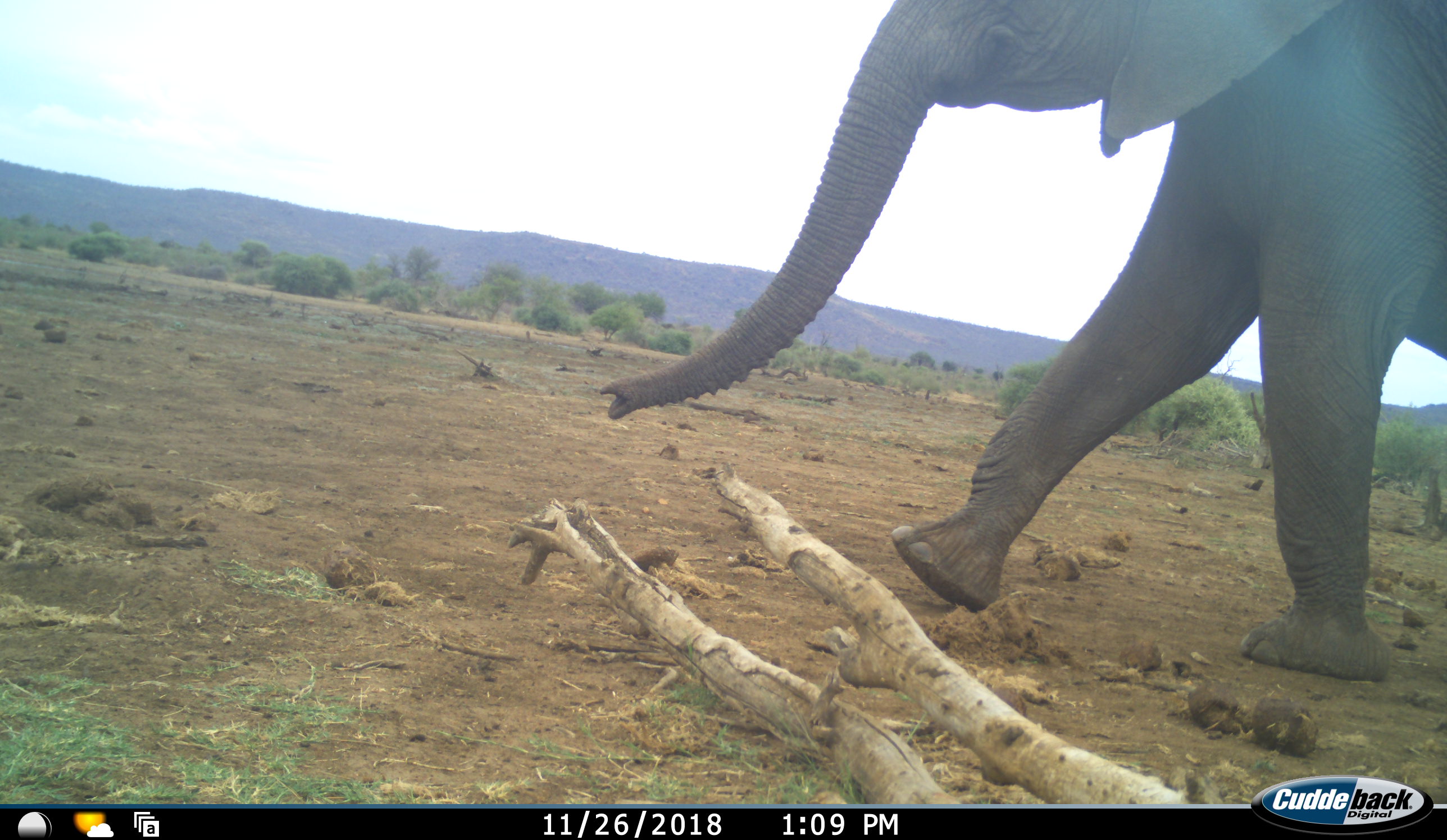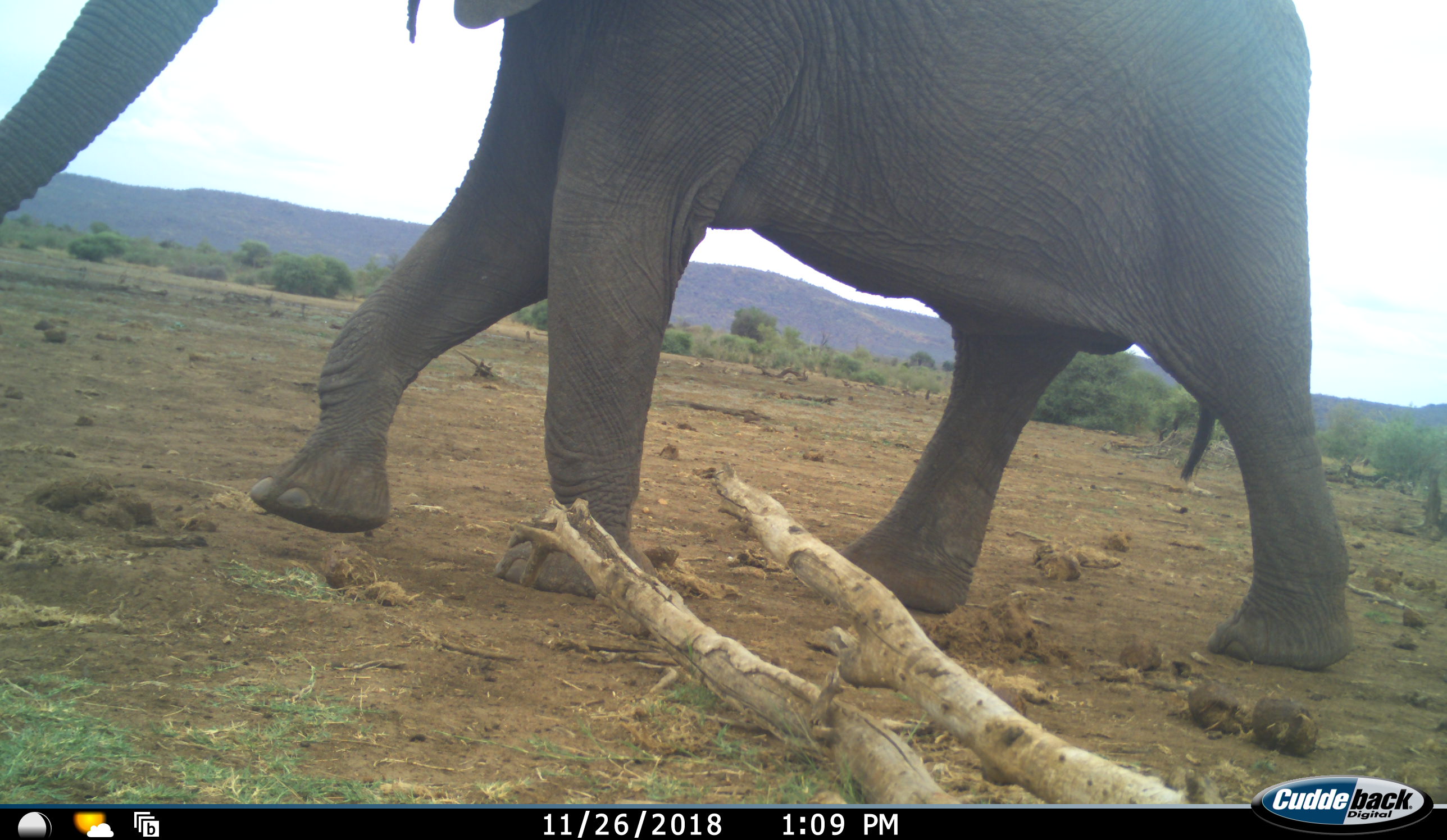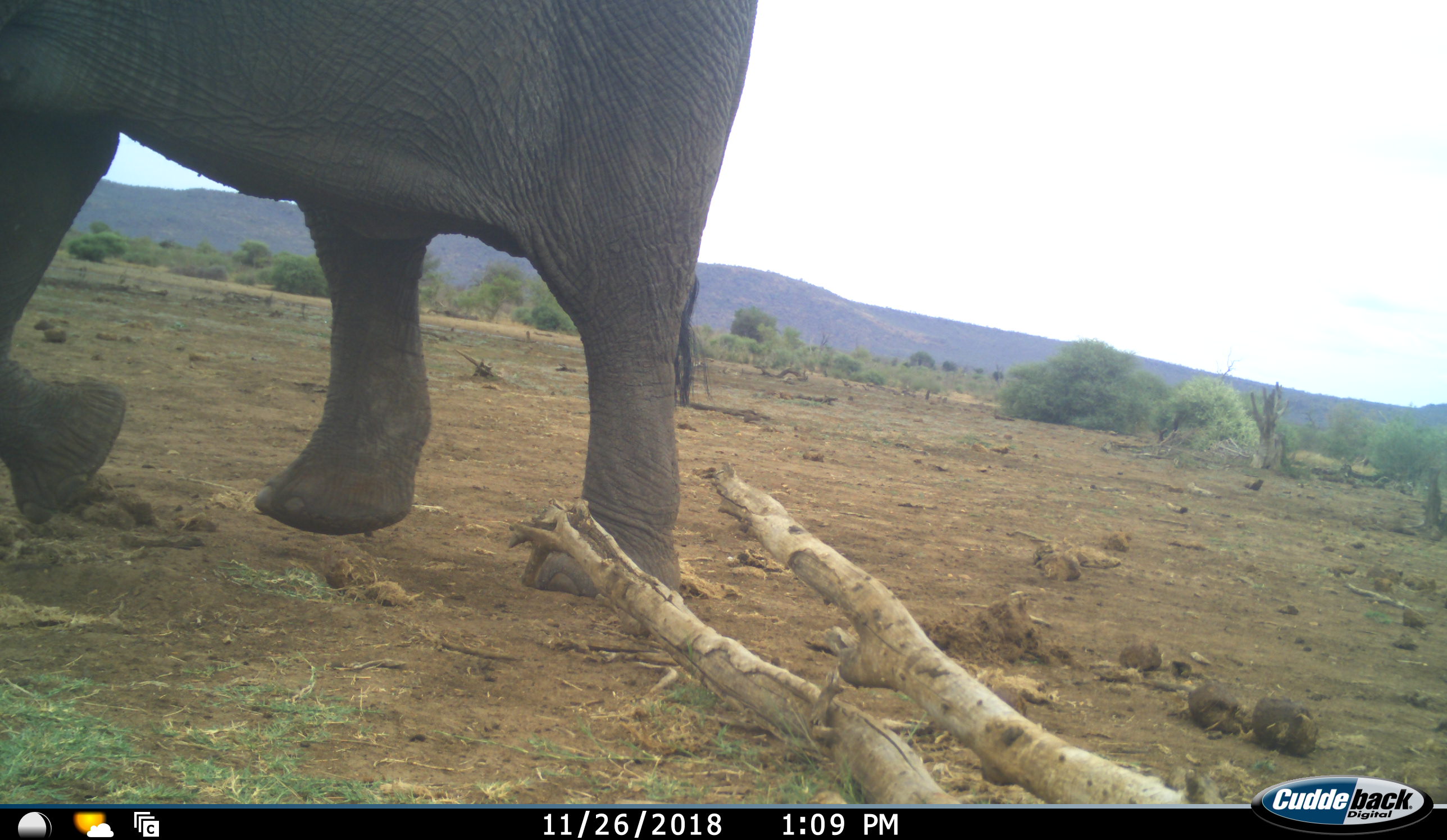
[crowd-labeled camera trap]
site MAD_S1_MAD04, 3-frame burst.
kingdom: Animalia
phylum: Chordata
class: Mammalia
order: Proboscidea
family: Elephantidae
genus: Loxodonta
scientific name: Loxodonta africana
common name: african bush elephant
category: elephant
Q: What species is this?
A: Elephant (african bush elephant) (Loxodonta africana).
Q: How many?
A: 1.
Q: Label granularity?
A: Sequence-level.